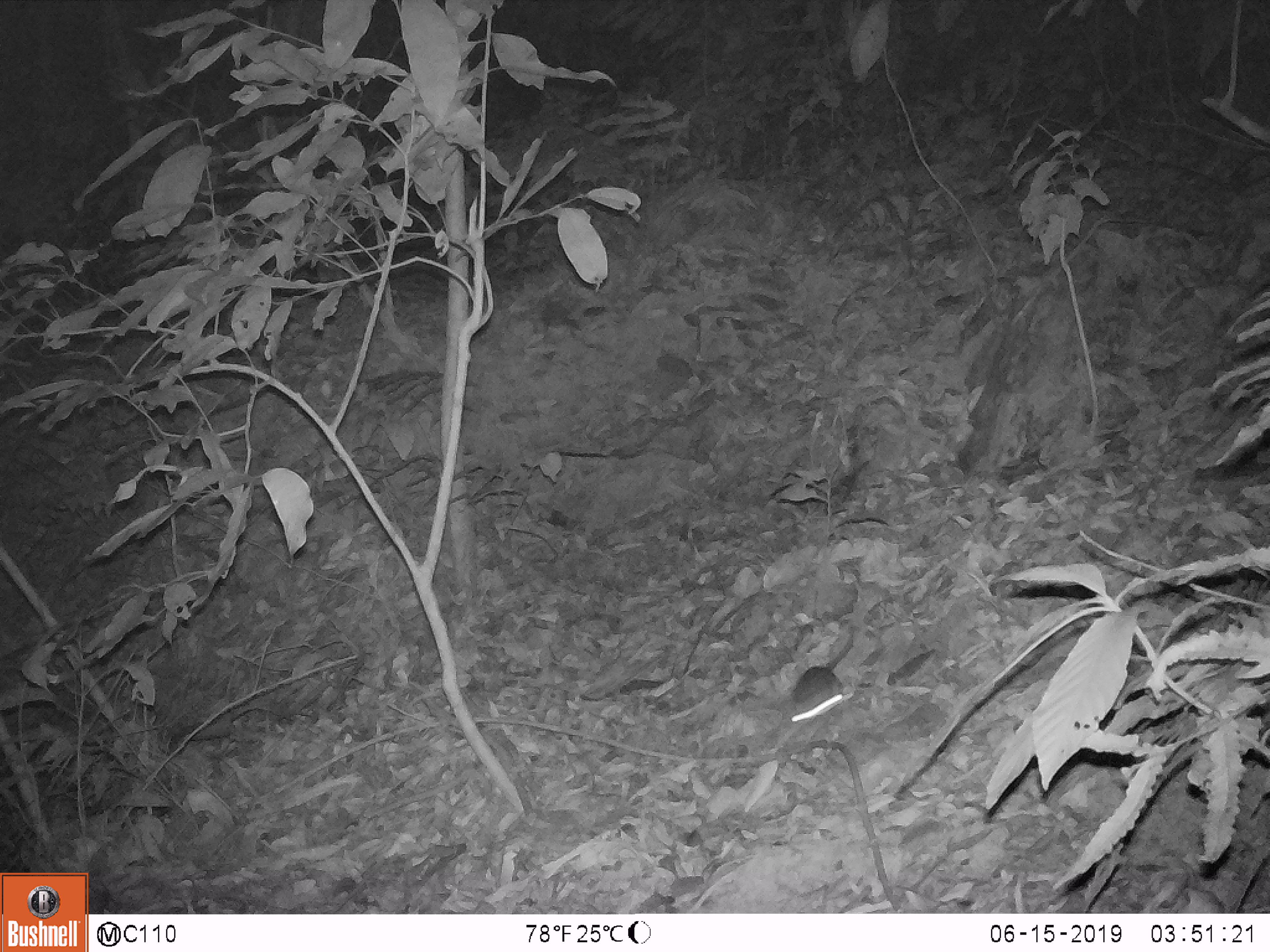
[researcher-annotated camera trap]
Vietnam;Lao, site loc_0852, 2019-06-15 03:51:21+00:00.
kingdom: Animalia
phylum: Chordata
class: Mammalia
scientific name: Mammalia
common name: mammal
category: unidentified small mammal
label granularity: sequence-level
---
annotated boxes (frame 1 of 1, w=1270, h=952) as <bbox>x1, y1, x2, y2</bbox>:
unidentified small mammal: <bbox>793, 626, 853, 703</bbox>